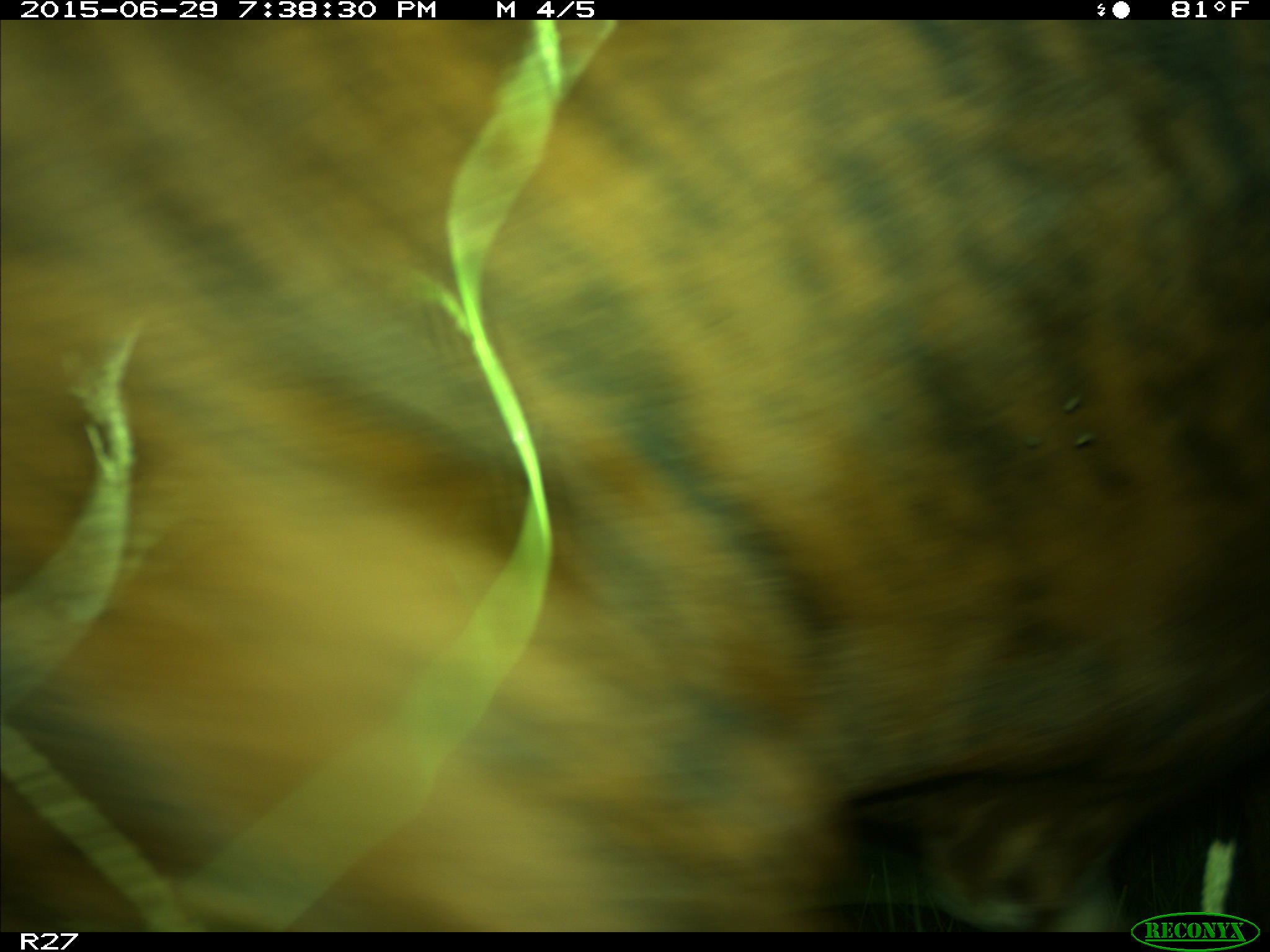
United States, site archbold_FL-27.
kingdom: Animalia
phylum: Chordata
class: Mammalia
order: Artiodactyla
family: Bovidae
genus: Bos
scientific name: Bos taurus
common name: domestic cow